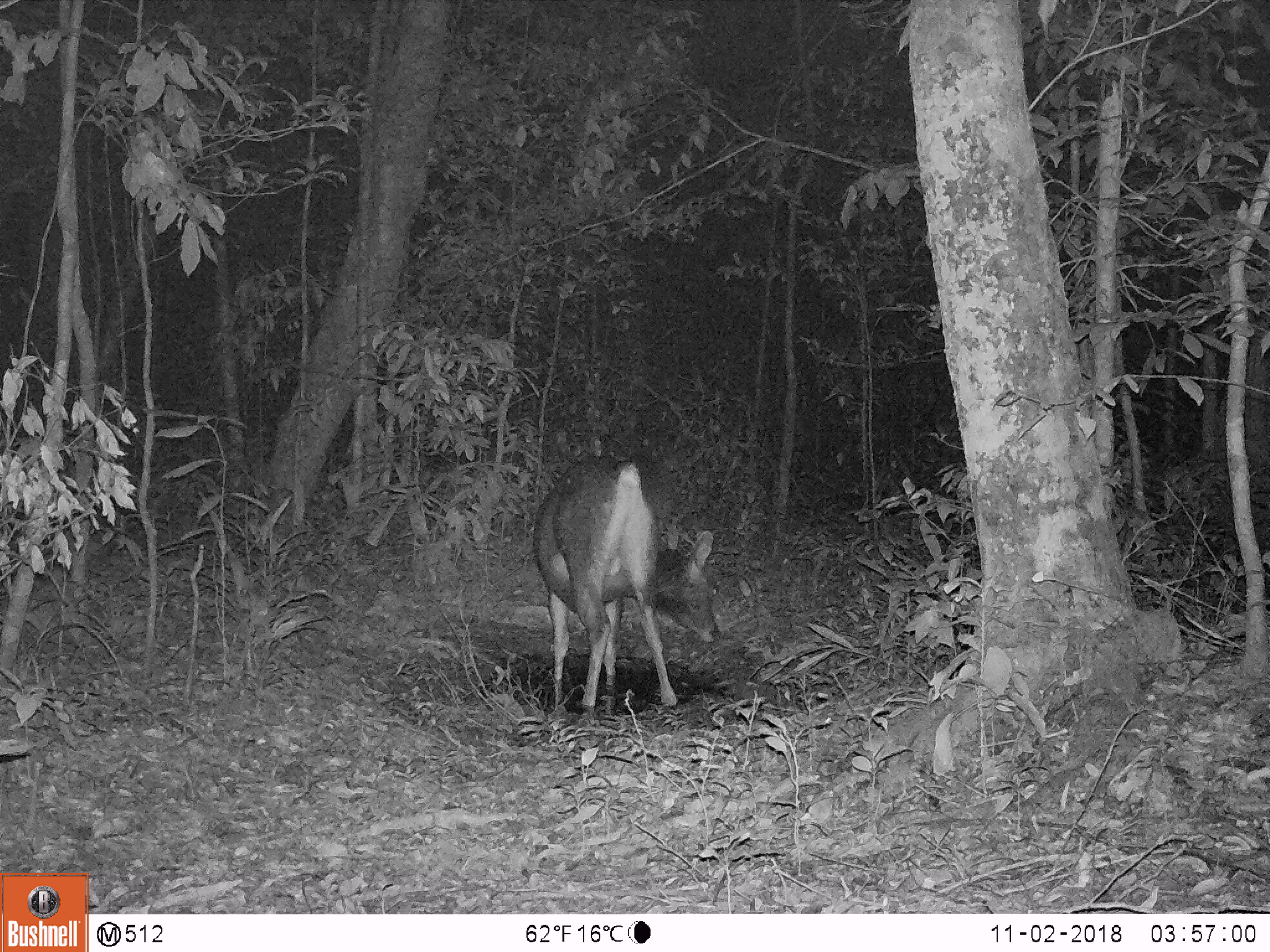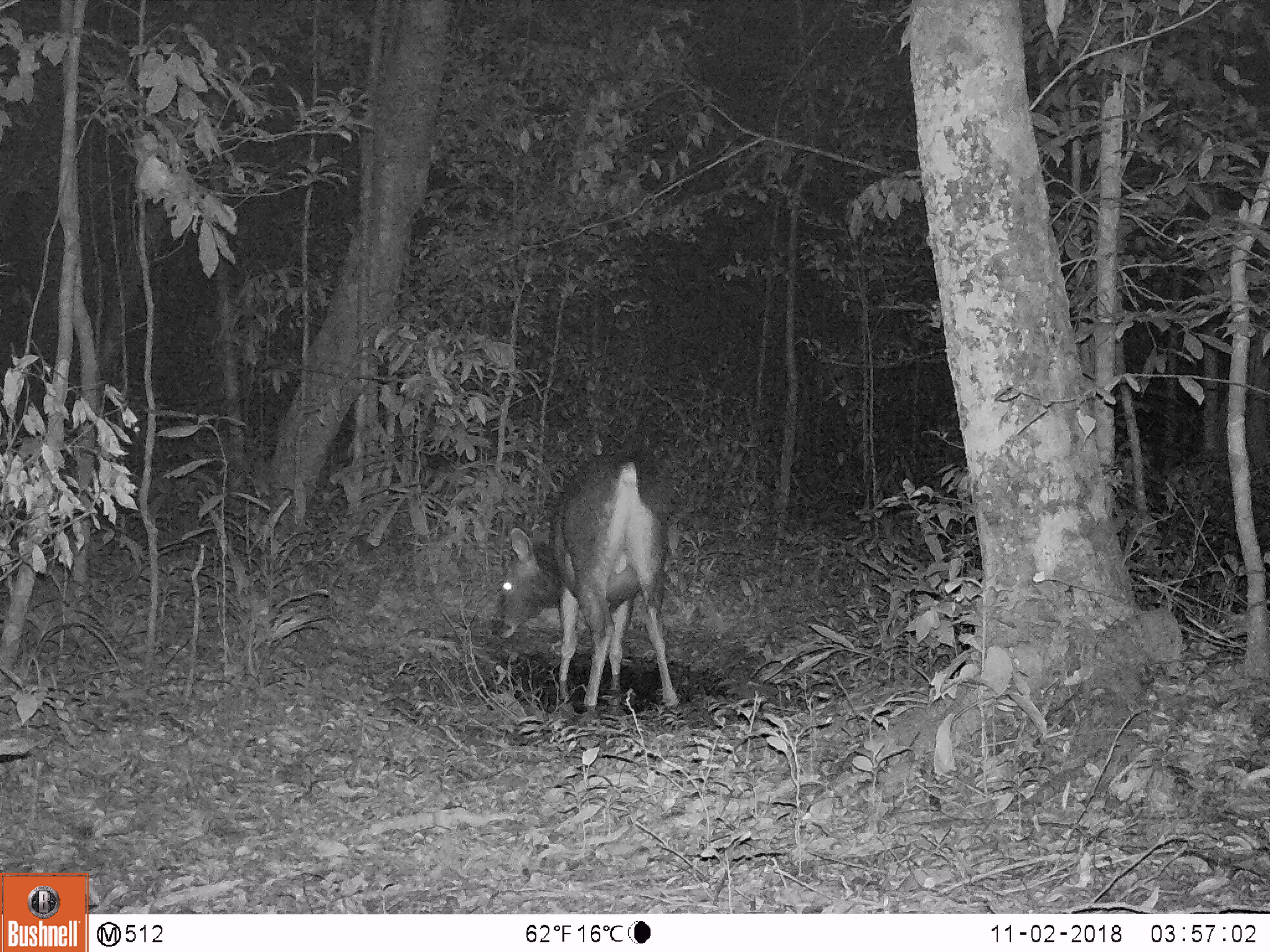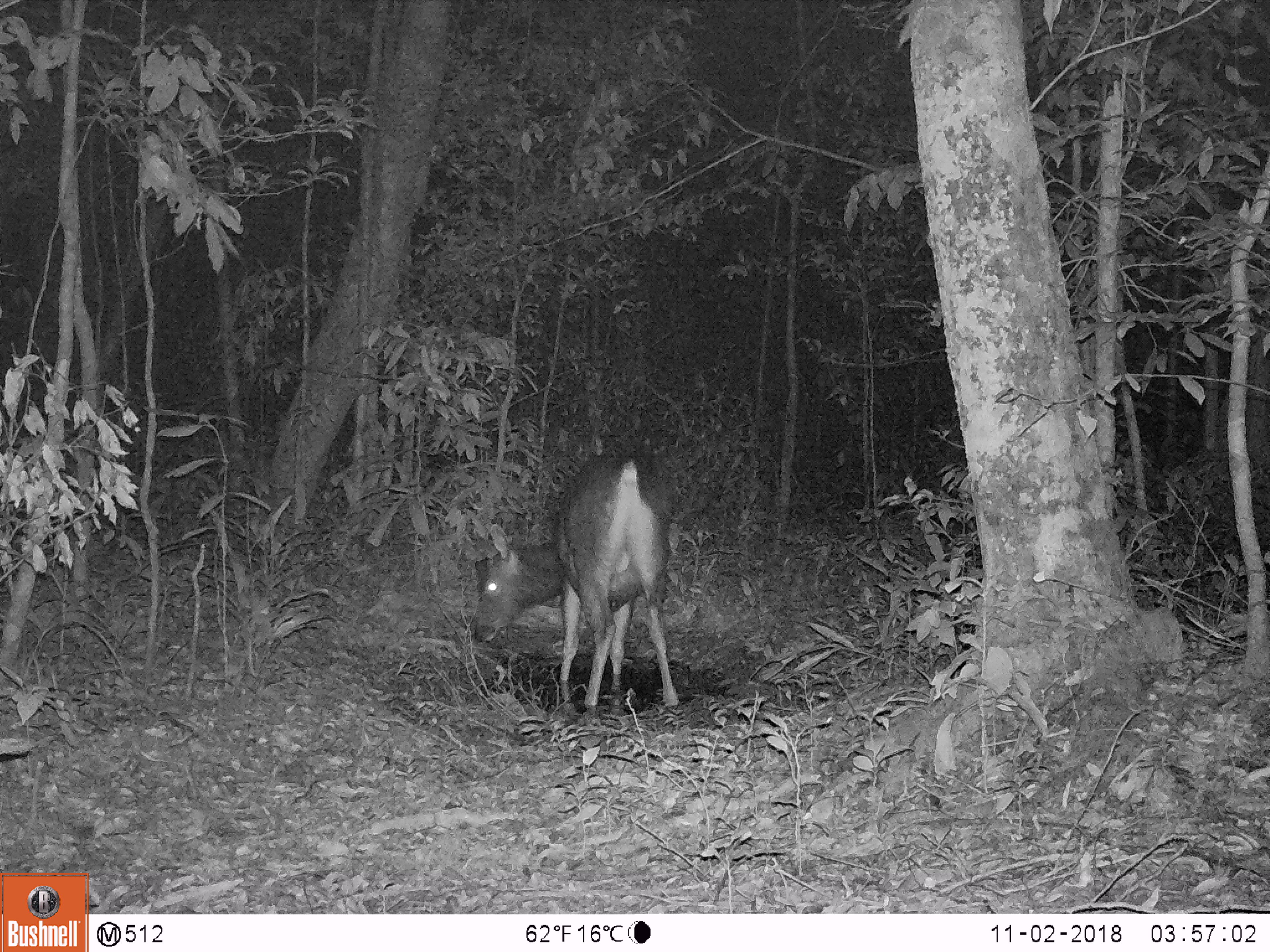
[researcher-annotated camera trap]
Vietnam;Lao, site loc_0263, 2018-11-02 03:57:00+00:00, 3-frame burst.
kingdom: Animalia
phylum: Chordata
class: Mammalia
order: Artiodactyla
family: Cervidae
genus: Rusa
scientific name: Rusa unicolor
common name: sambar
Sambar (Rusa unicolor). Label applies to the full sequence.